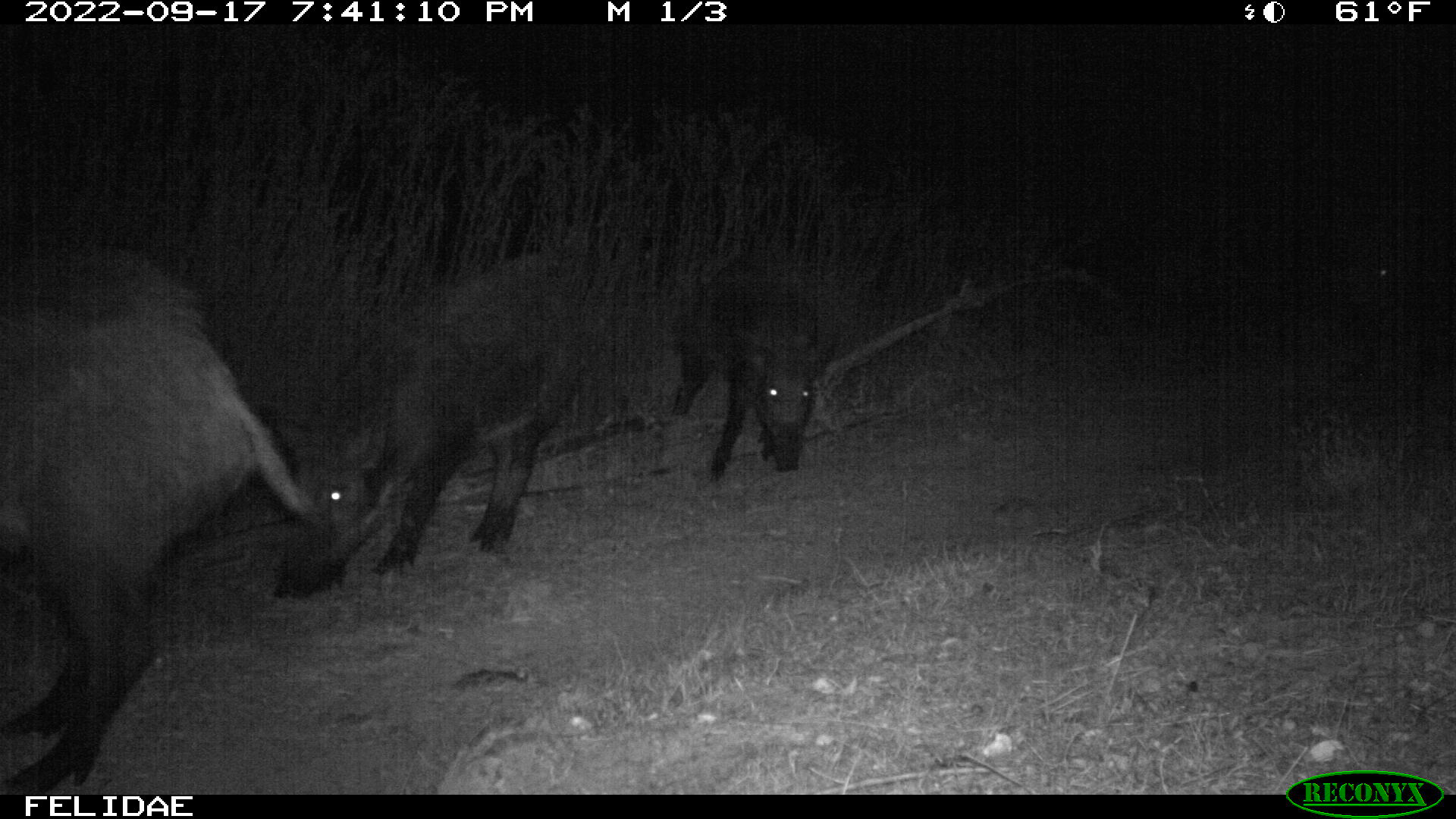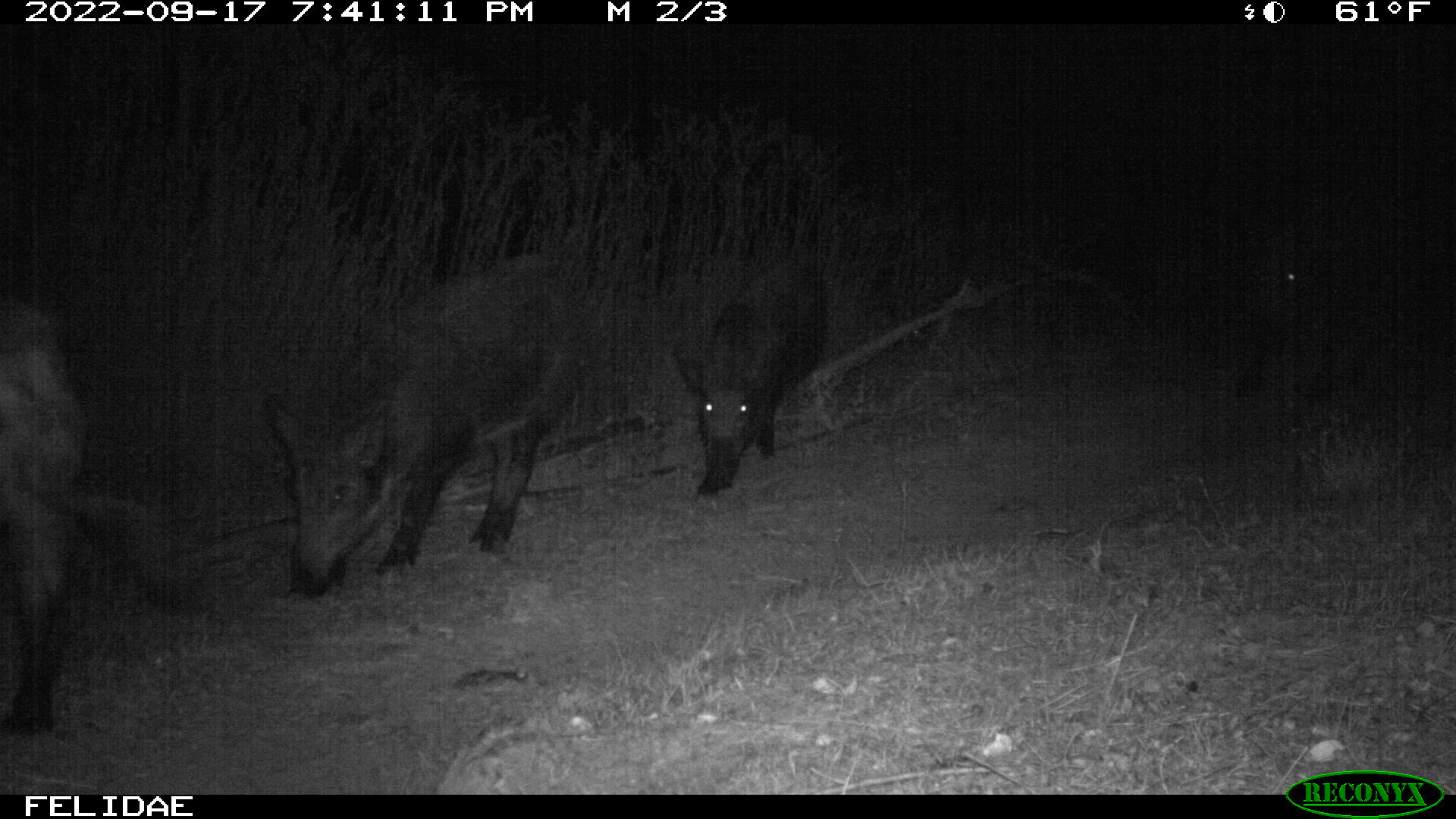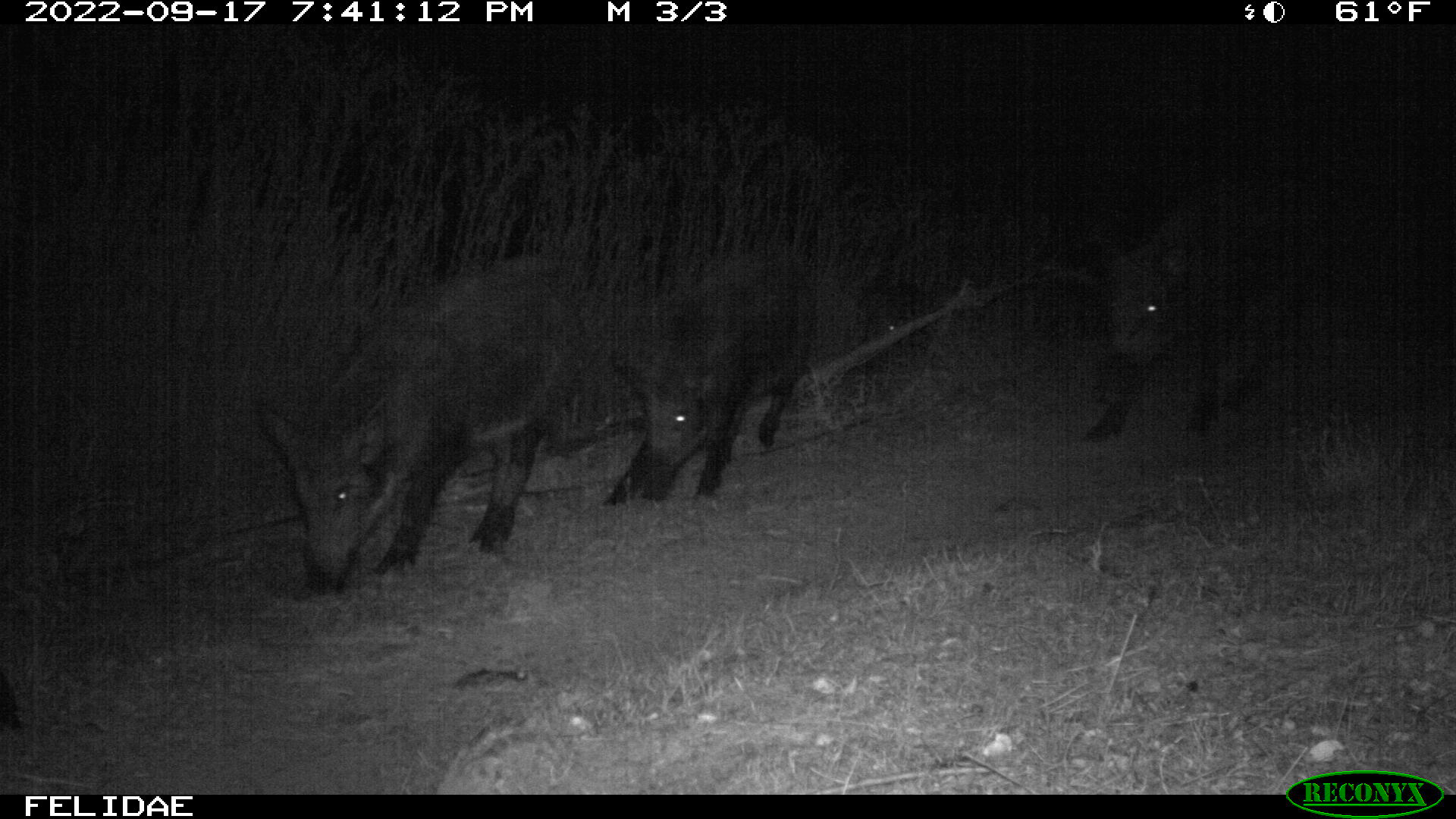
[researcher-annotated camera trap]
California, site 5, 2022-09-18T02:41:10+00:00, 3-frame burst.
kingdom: Animalia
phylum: Chordata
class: Mammalia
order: Artiodactyla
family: Suidae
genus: Sus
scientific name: Sus scrofa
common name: wild boar